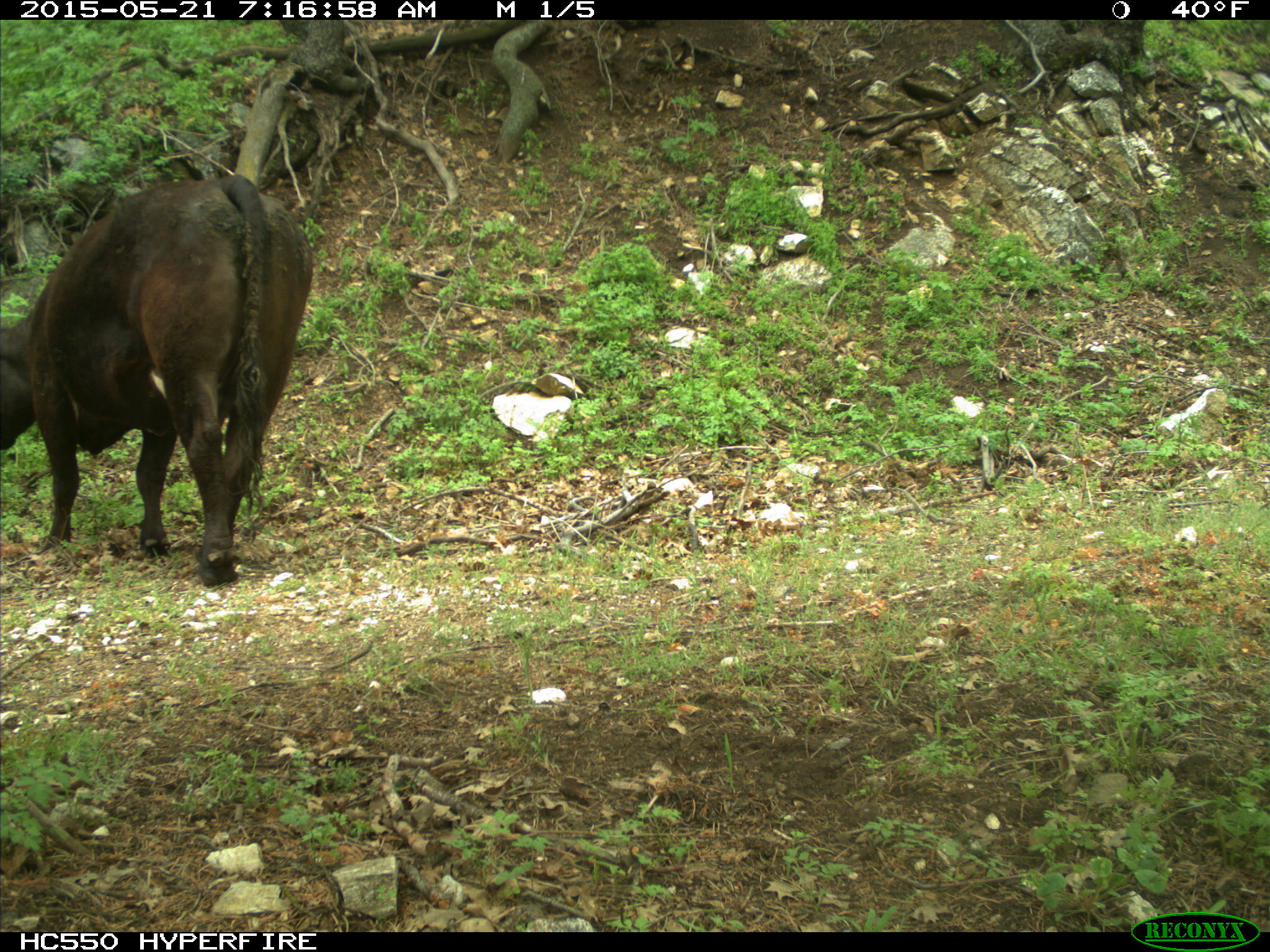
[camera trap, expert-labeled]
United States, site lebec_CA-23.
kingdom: Animalia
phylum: Chordata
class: Mammalia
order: Artiodactyla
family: Bovidae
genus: Bos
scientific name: Bos taurus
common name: domestic cow